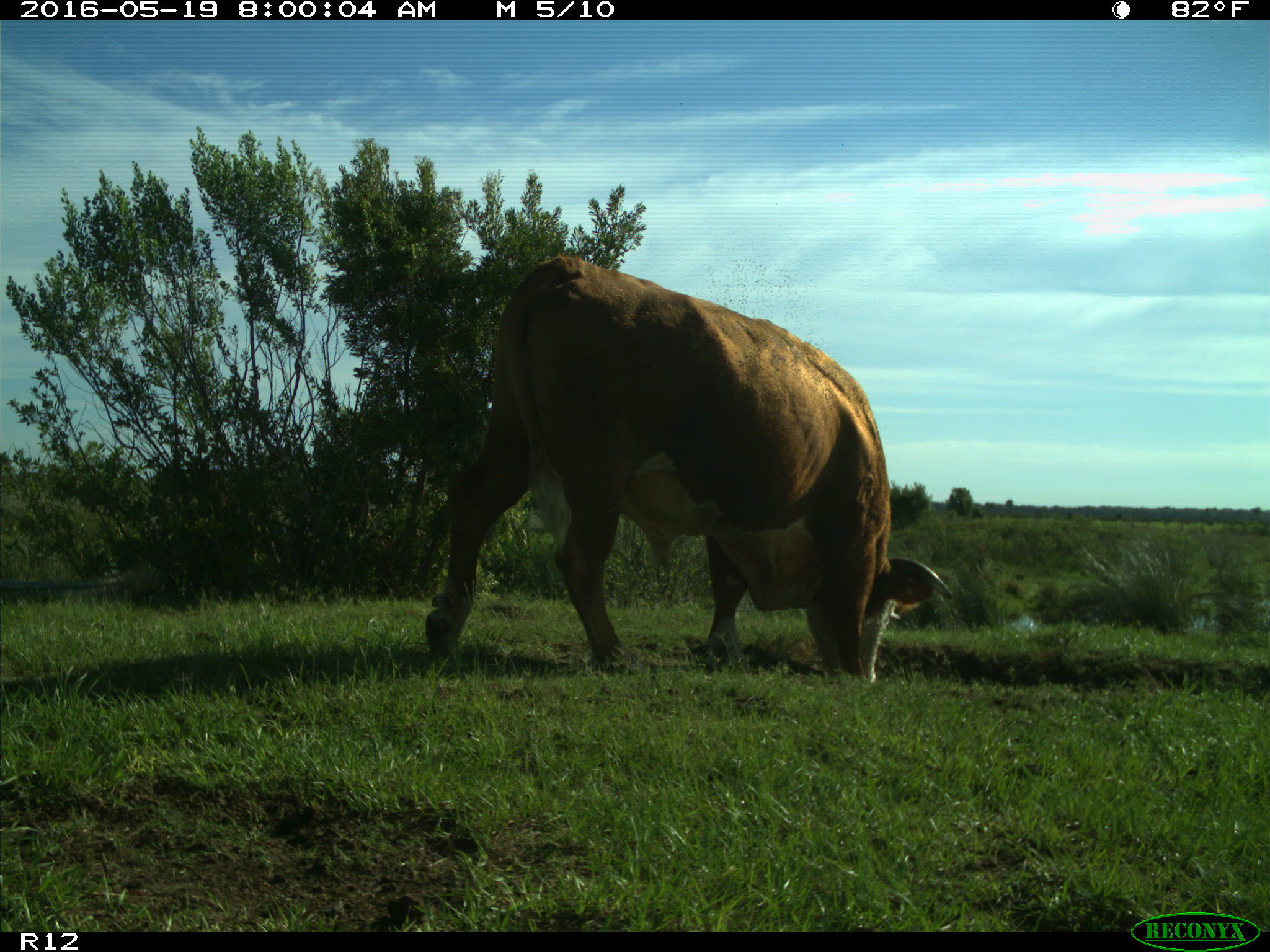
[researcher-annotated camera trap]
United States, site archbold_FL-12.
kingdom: Animalia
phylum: Chordata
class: Mammalia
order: Artiodactyla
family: Bovidae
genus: Bos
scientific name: Bos taurus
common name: domestic cow